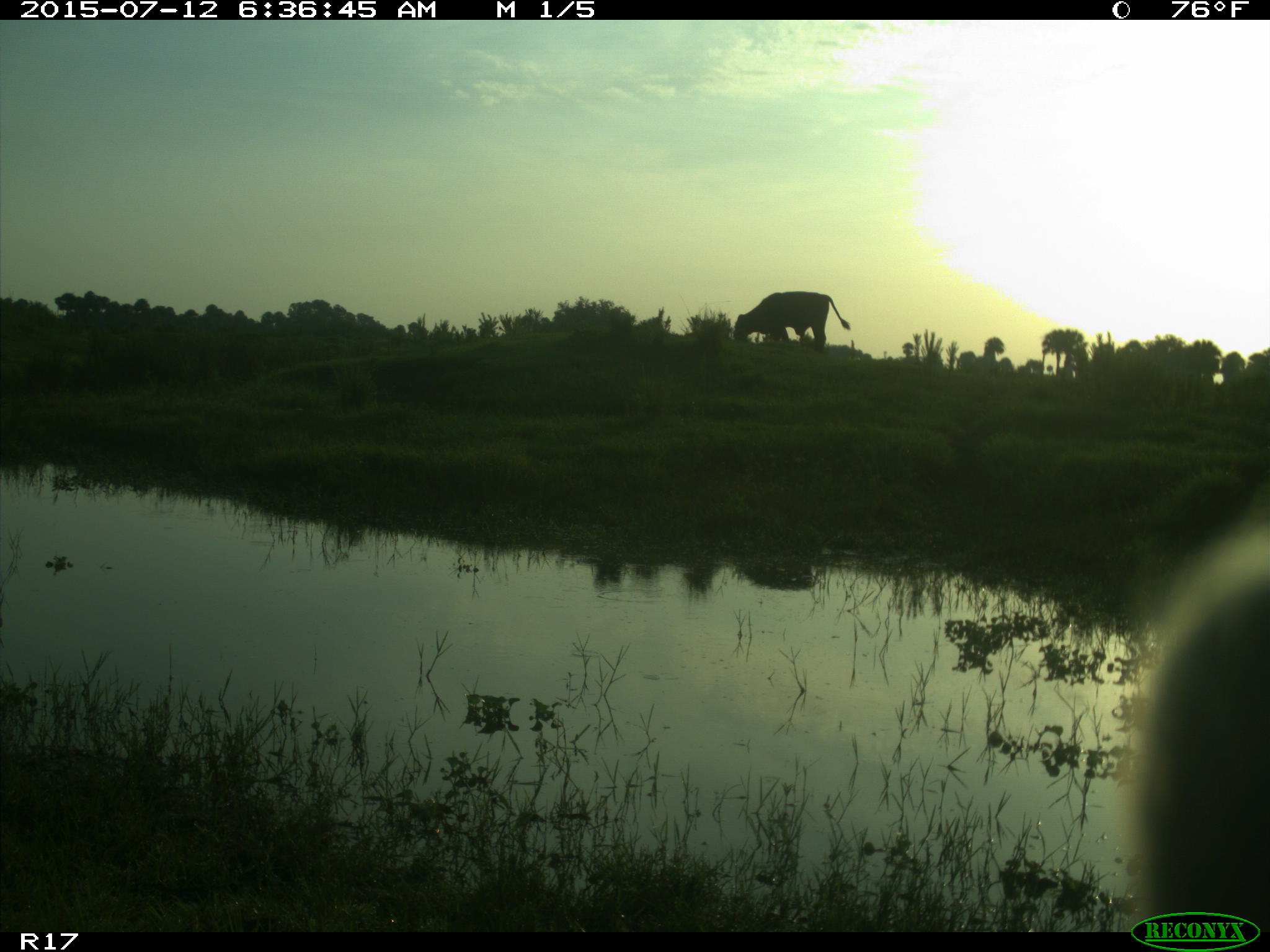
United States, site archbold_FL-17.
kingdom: Animalia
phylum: Chordata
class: Mammalia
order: Artiodactyla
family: Bovidae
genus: Bos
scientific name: Bos taurus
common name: domestic cow